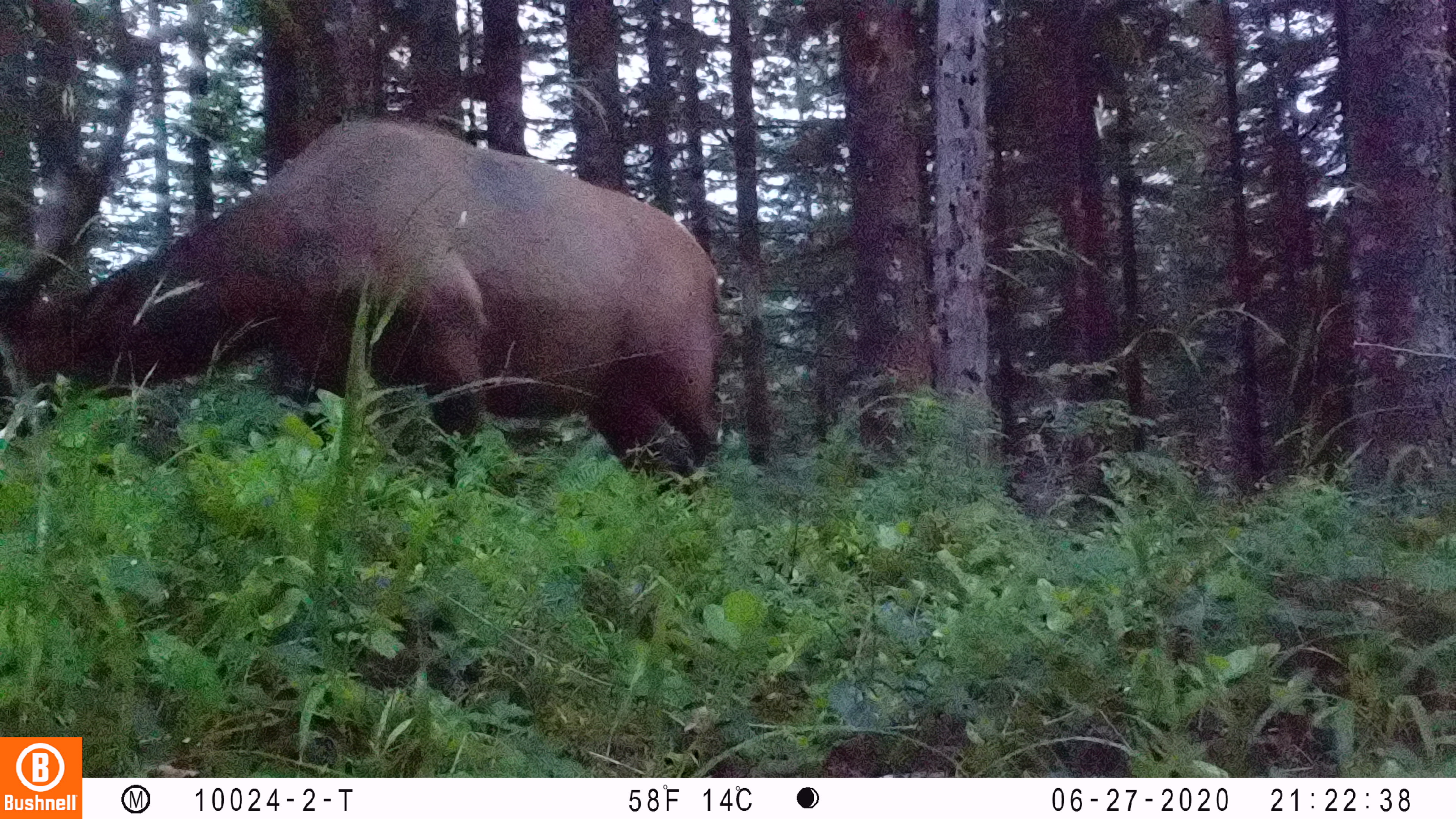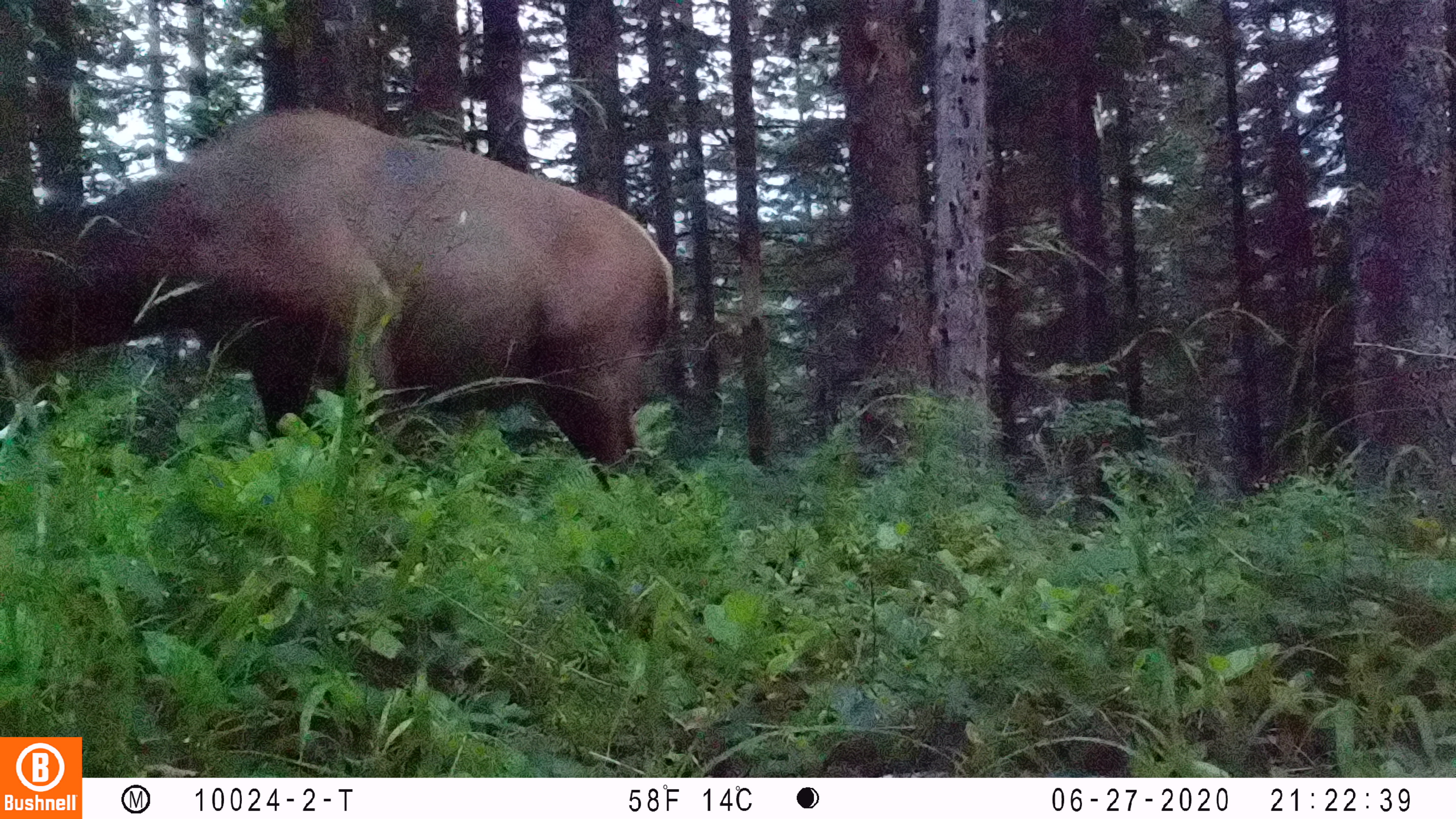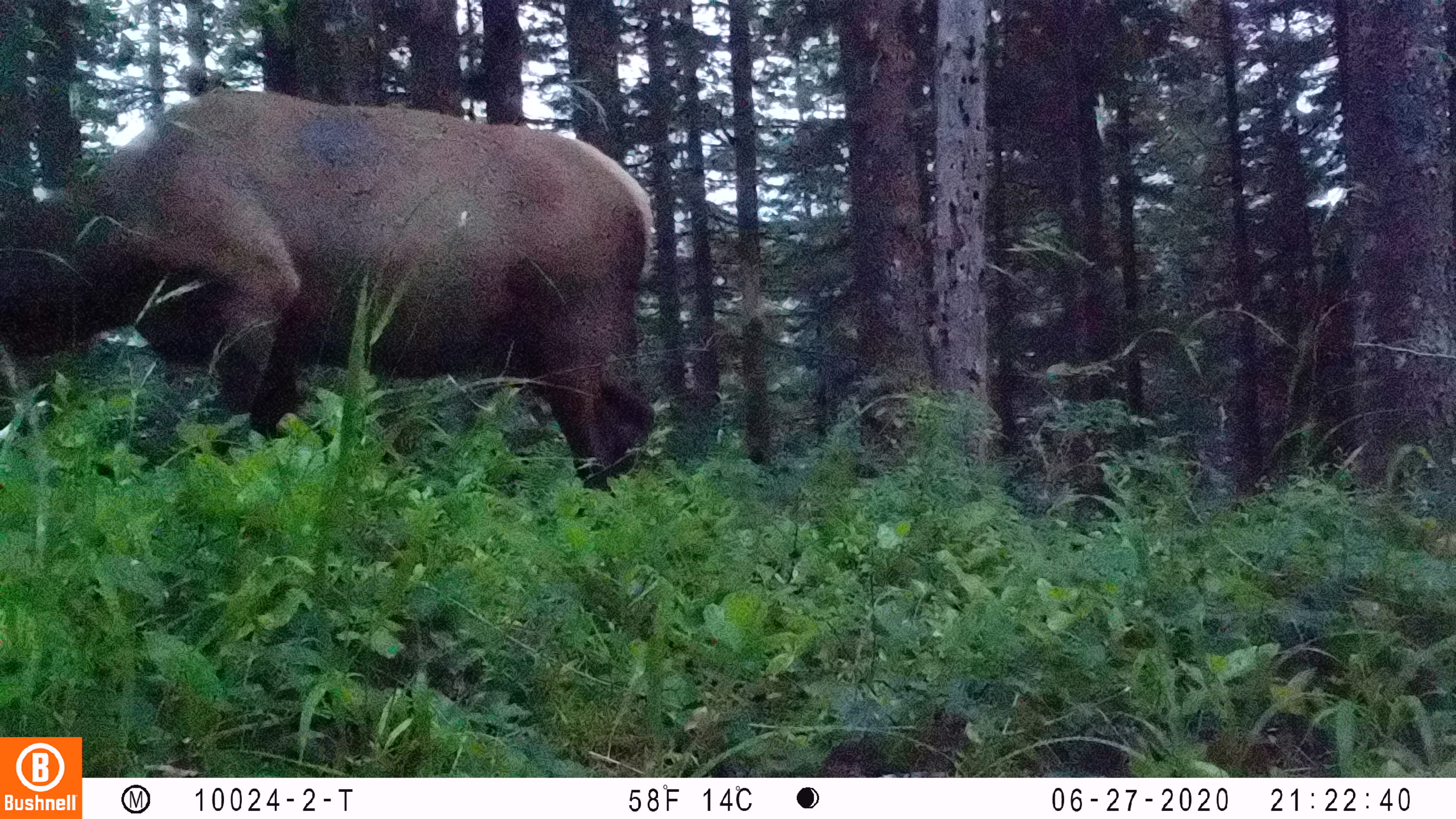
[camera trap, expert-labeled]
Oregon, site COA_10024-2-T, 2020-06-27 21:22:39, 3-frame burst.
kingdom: Animalia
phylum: Chordata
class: Mammalia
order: Artiodactyla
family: Cervidae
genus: Cervus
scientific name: Cervus canadensis roosevelti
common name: roosevelt elk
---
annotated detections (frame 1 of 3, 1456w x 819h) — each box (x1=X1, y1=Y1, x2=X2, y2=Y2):
roosevelt elk: (x1=0, y1=0, x2=740, y2=501)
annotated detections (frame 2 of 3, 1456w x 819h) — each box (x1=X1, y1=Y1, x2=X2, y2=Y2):
roosevelt elk: (x1=0, y1=95, x2=681, y2=495)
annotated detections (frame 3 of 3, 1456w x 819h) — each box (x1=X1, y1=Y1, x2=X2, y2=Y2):
roosevelt elk: (x1=0, y1=73, x2=670, y2=497)